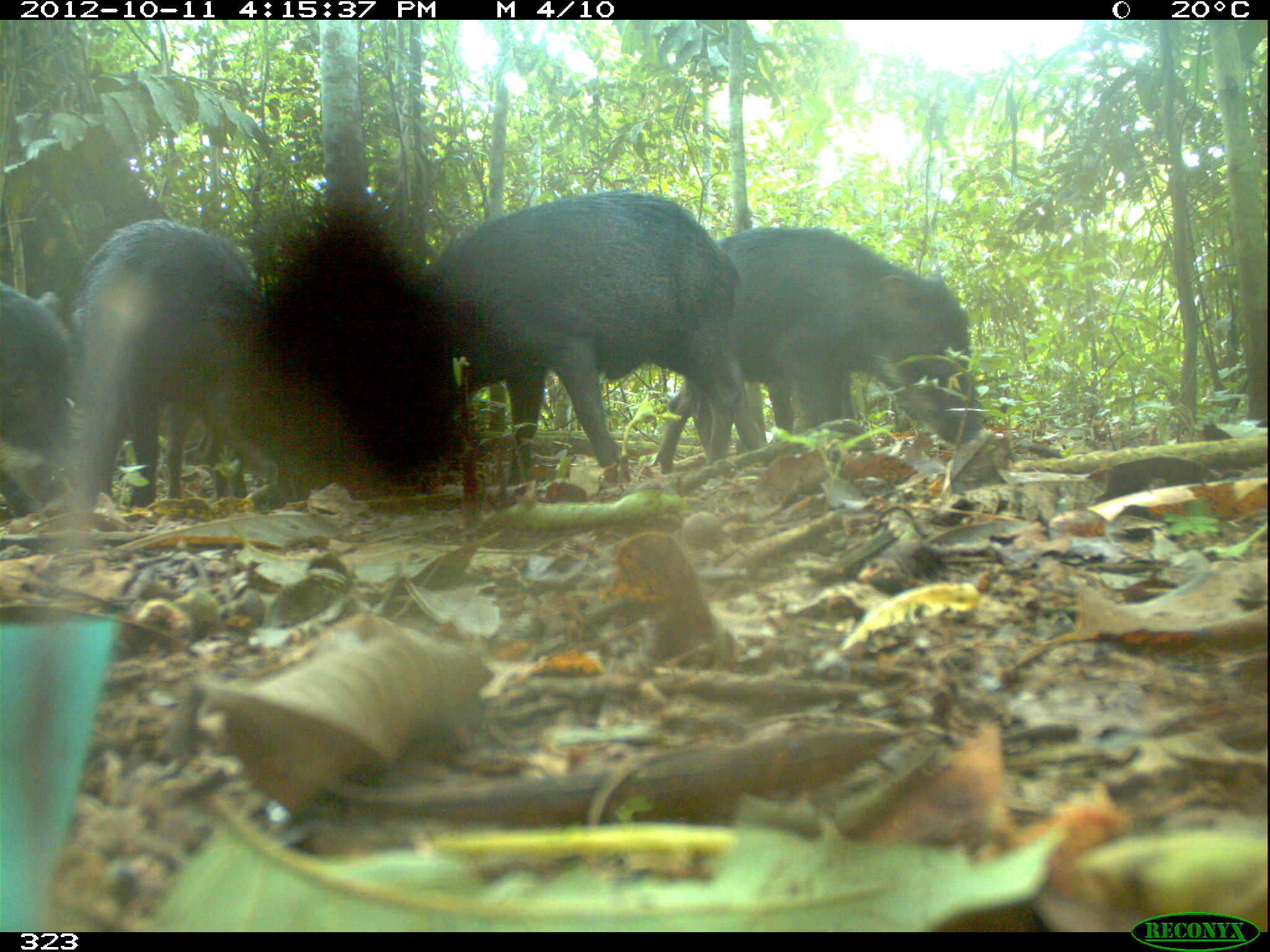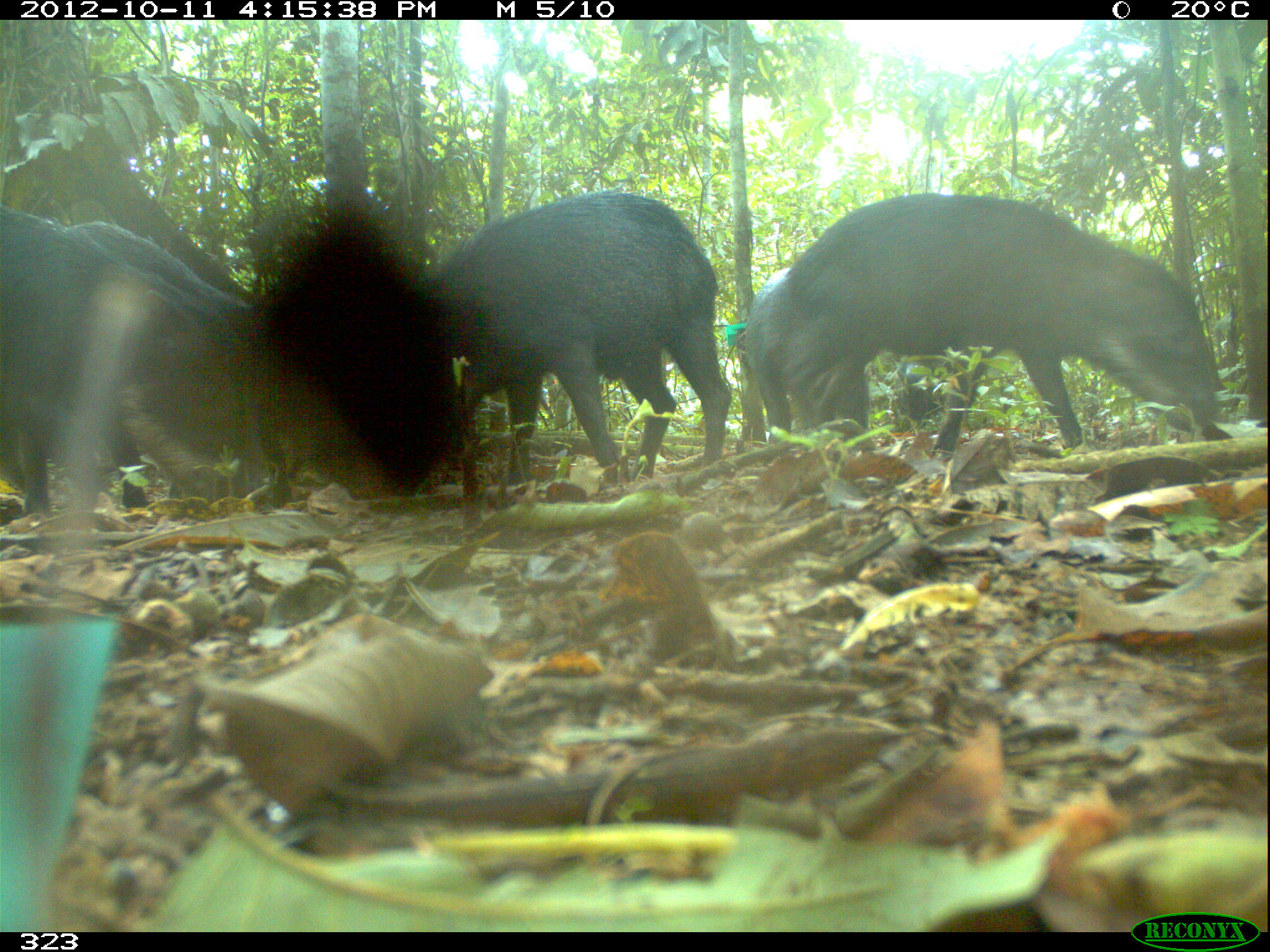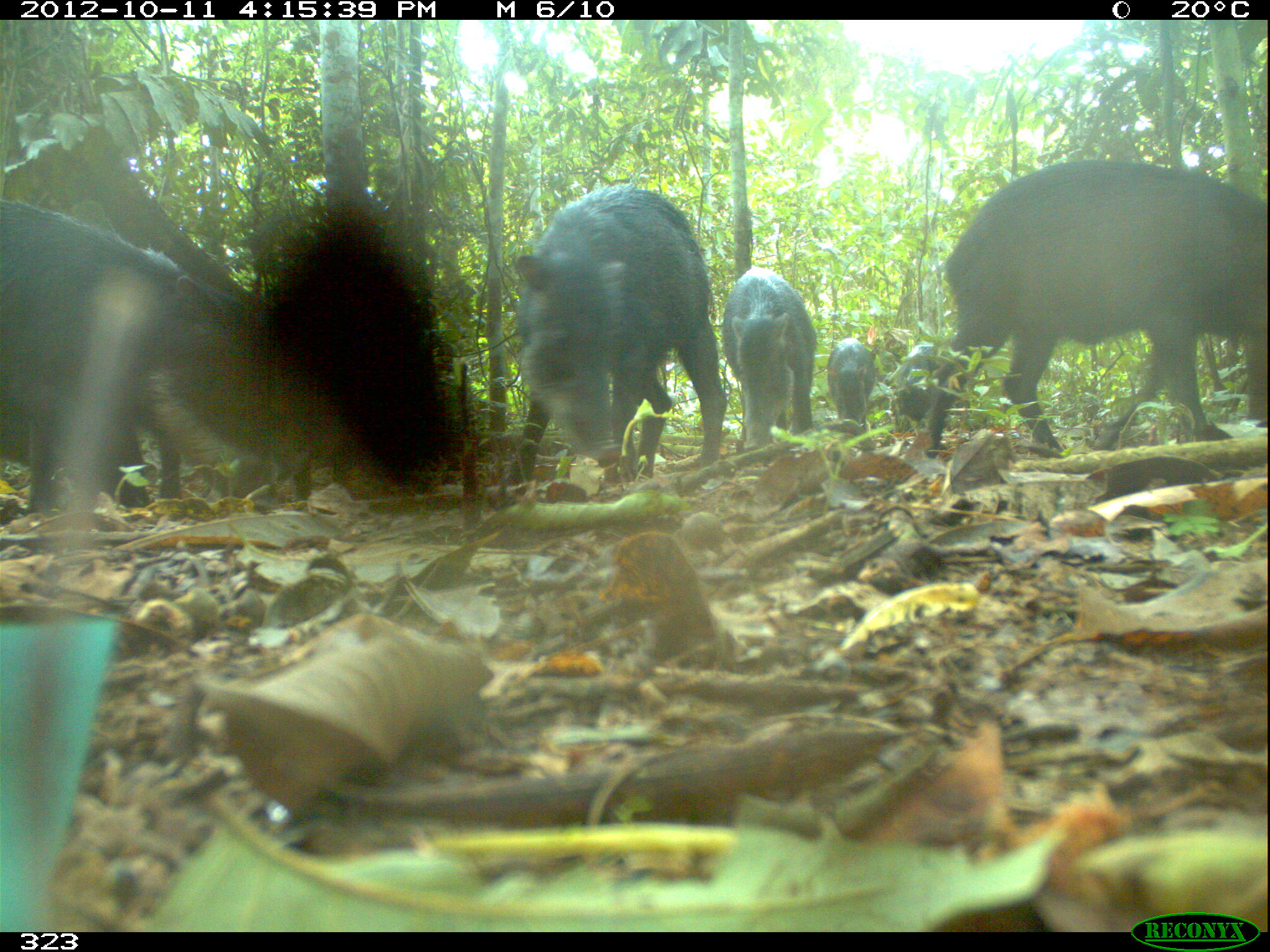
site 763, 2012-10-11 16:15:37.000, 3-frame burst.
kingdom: Animalia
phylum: Chordata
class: Mammalia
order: Artiodactyla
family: Tayassuidae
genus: Tayassu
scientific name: Tayassu pecari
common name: white-lipped peccary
Tayassu pecari (white-lipped peccary).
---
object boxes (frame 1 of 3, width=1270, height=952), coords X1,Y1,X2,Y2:
tayassu pecari: 407,189,746,488; 653,227,982,474; 71,219,281,516; 0,285,75,520; 668,371,856,463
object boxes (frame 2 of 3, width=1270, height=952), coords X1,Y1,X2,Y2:
tayassu pecari: 761,194,1233,456; 414,190,730,500; 0,206,238,526; 65,221,286,521; 742,267,868,448; 891,355,1021,430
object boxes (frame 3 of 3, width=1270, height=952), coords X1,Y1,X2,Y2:
tayassu pecari: 920,161,1265,461; 0,199,316,523; 497,187,728,496; 719,263,815,456; 891,341,968,427; 827,339,878,427